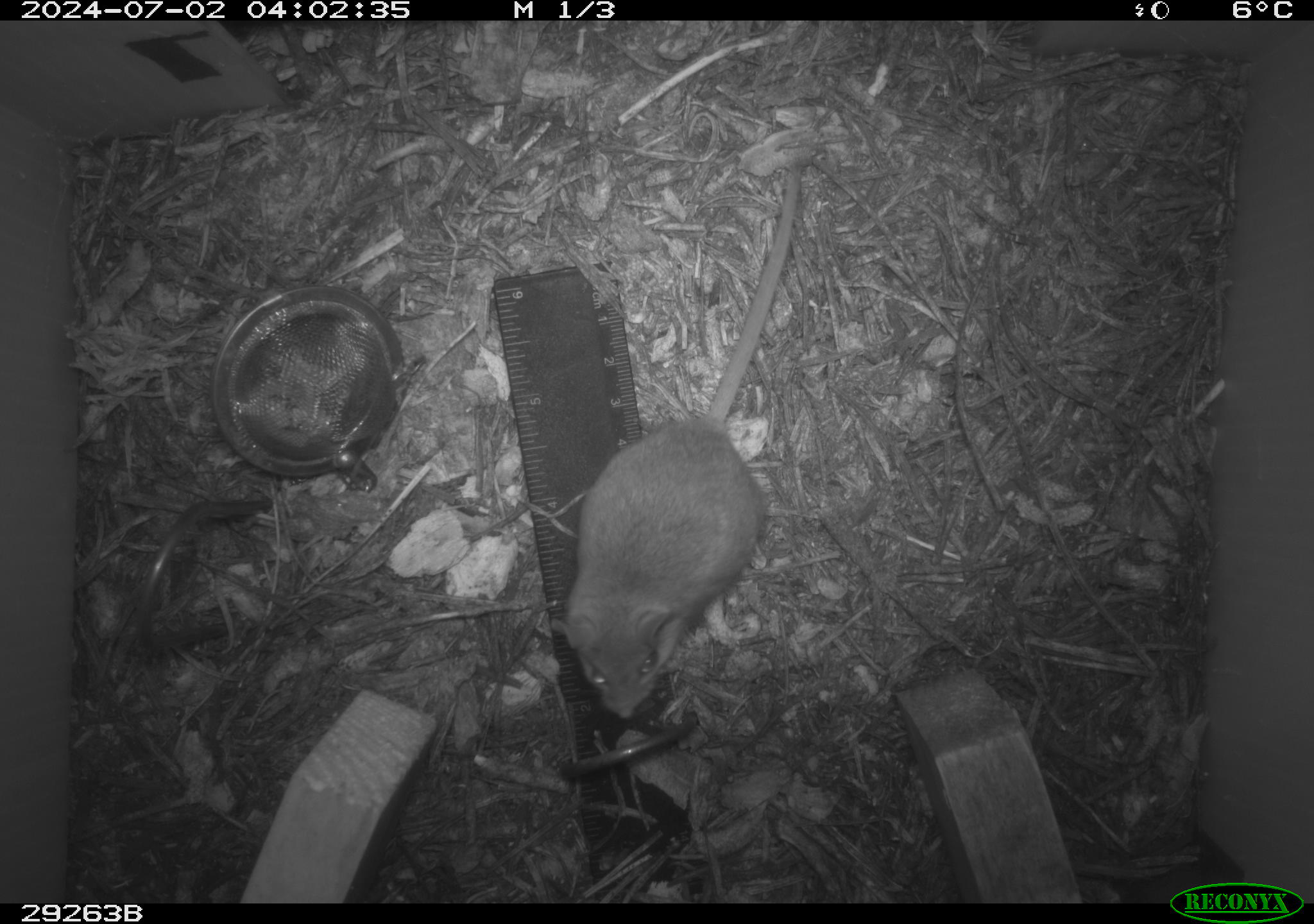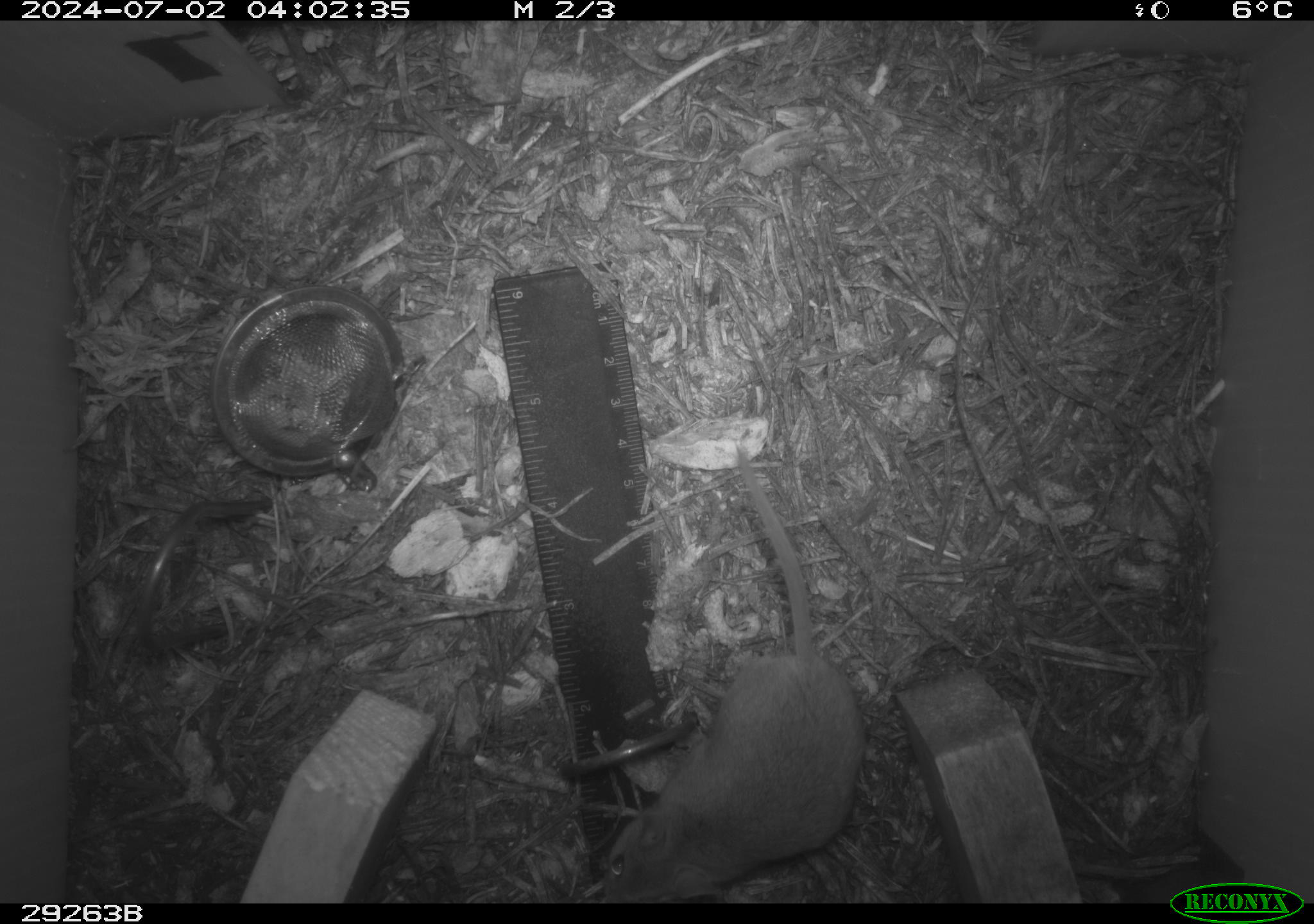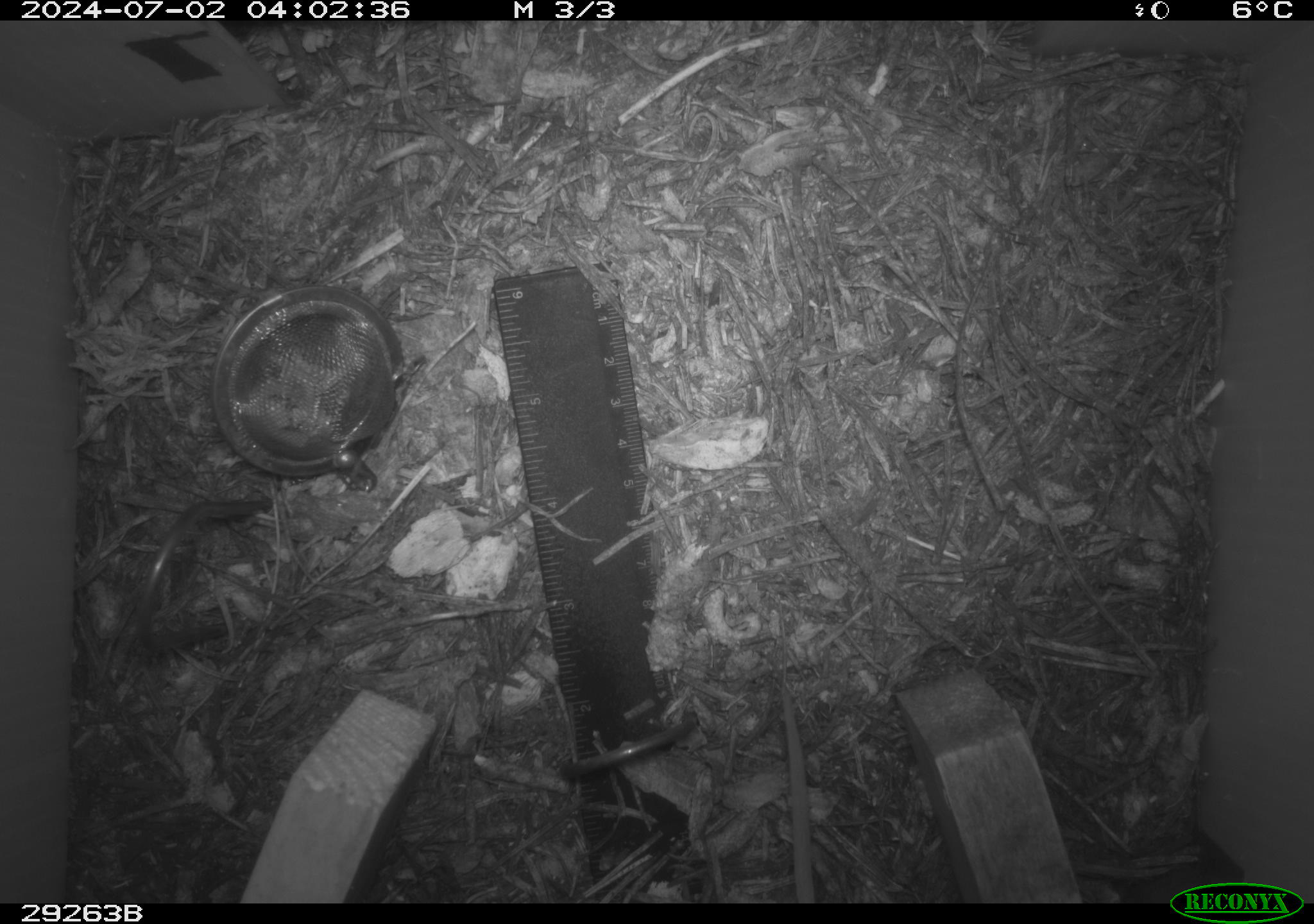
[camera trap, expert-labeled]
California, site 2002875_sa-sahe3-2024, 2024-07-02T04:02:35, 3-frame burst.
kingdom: Animalia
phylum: Chordata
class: Mammalia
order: Rodentia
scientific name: Rodentia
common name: rodent